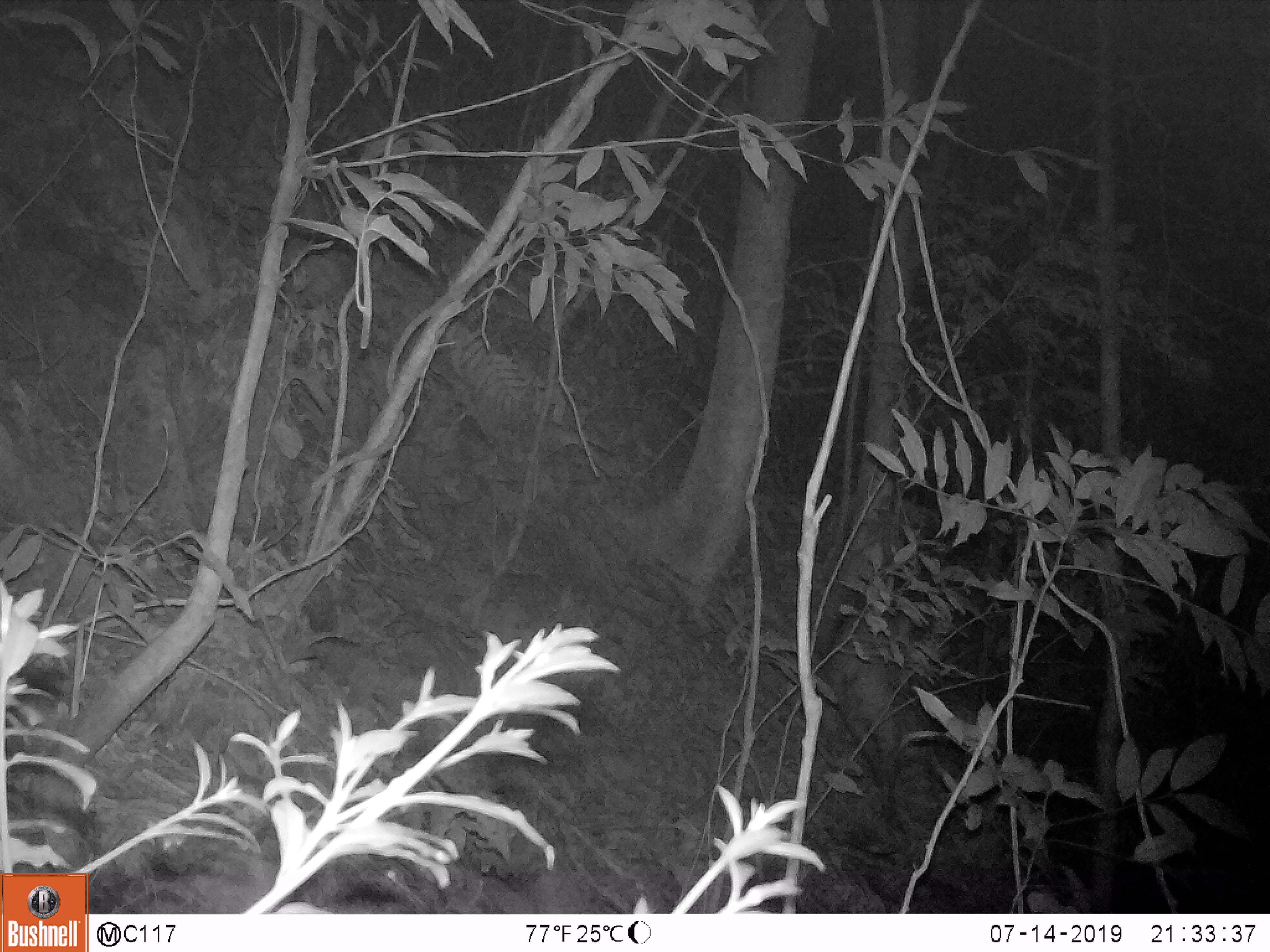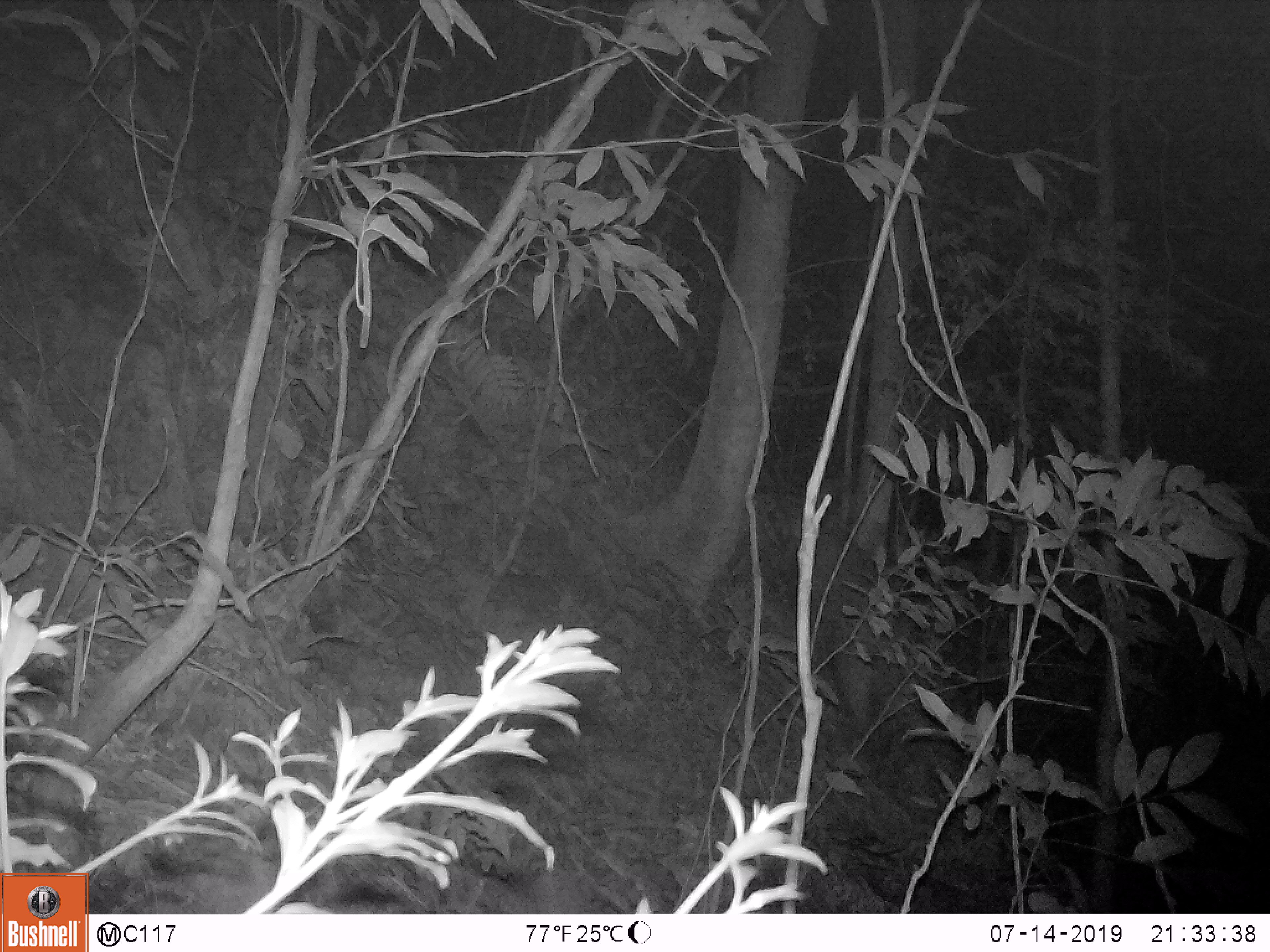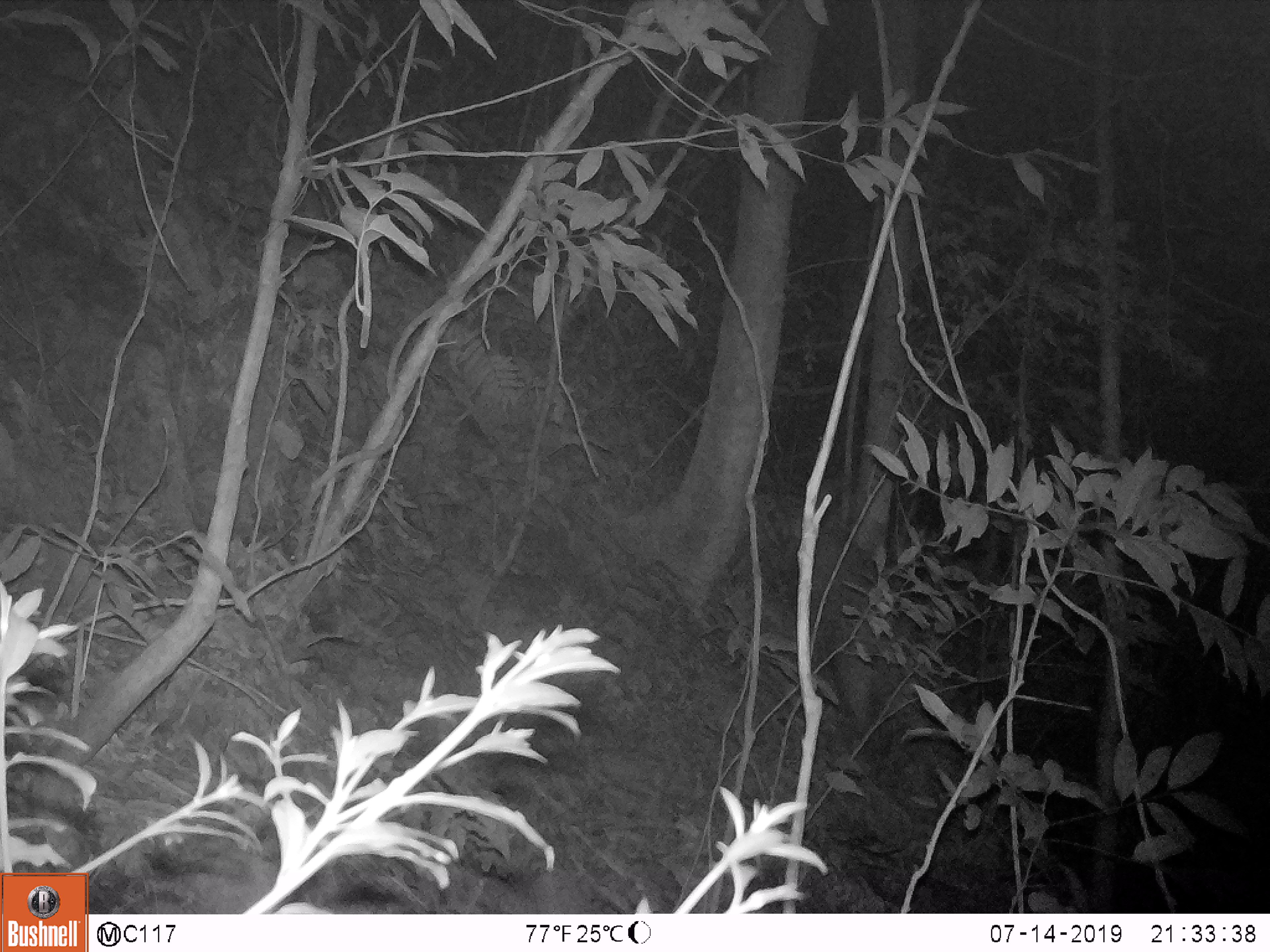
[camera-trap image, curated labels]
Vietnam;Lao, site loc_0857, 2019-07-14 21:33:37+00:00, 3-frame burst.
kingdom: Animalia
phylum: Chordata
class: Mammalia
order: Artiodactyla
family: Suidae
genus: Sus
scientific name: Sus scrofa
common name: eurasian wild pig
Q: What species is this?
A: Eurasian wild pig (Sus scrofa).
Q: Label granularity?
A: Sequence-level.